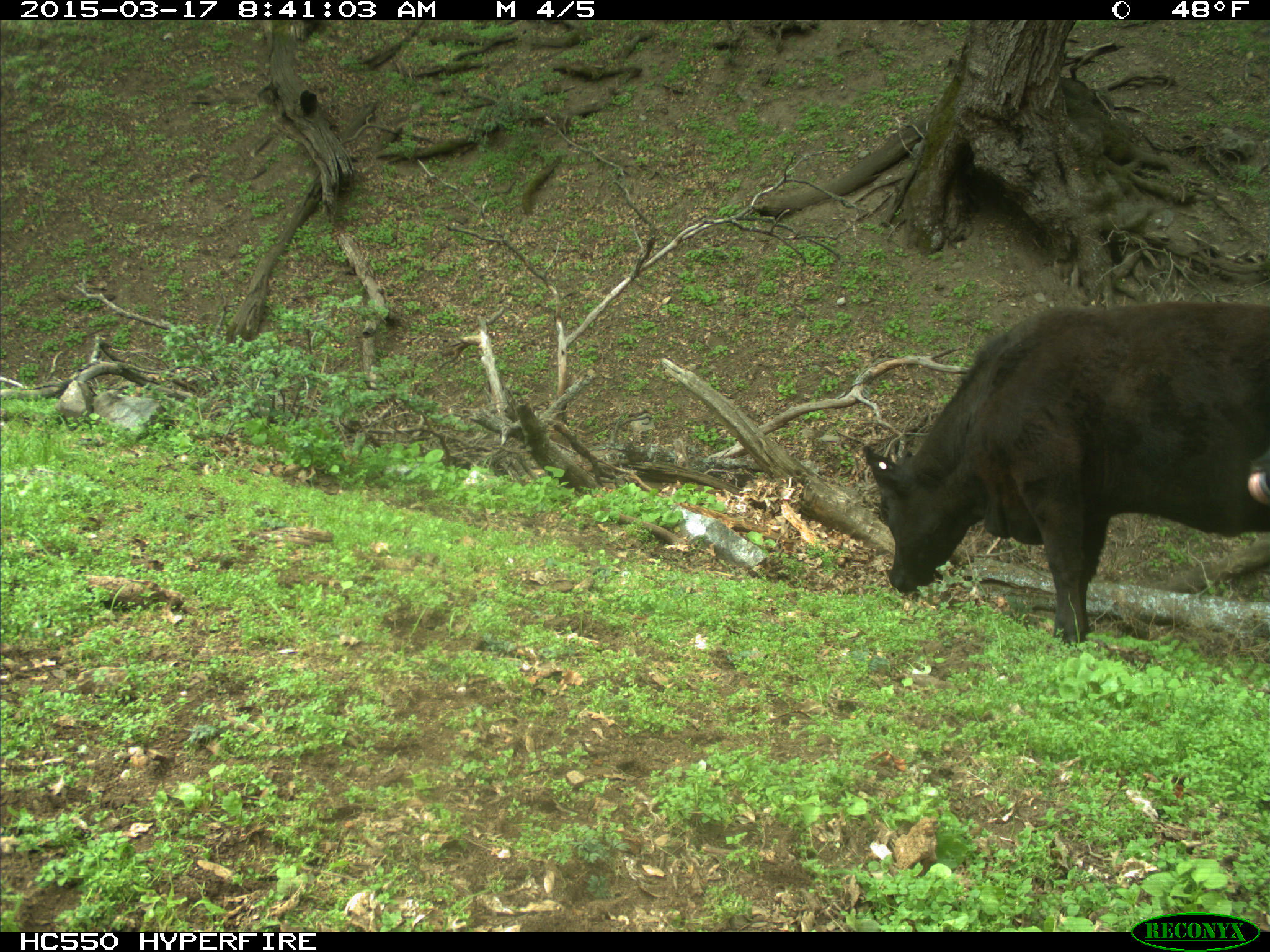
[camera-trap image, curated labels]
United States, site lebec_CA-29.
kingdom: Animalia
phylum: Chordata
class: Mammalia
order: Artiodactyla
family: Bovidae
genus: Bos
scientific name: Bos taurus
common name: domestic cow